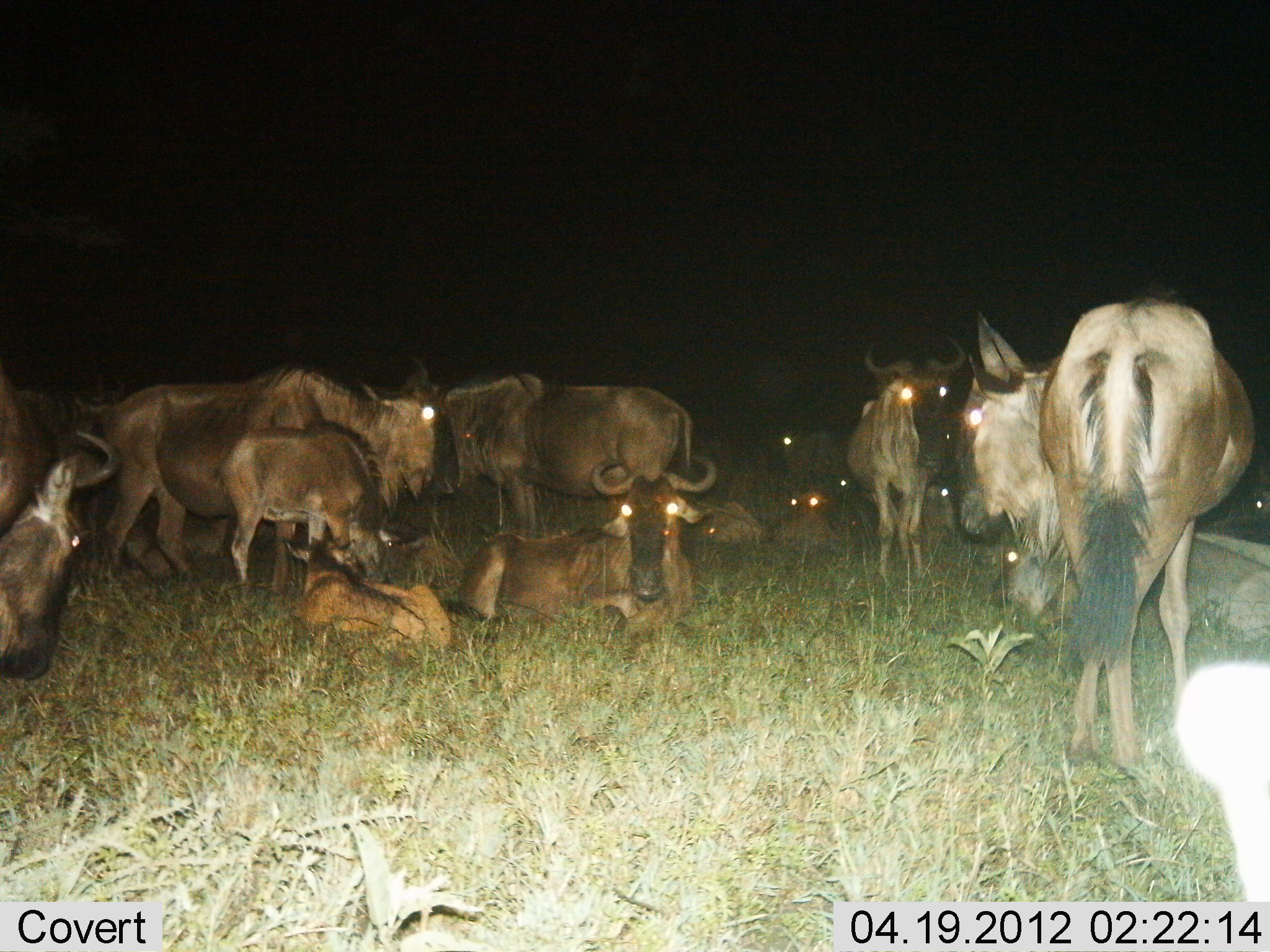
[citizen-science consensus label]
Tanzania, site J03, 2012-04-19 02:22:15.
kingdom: Animalia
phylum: Chordata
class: Mammalia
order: Artiodactyla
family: Bovidae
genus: Connochaetes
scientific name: Connochaetes taurinus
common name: blue wildebeest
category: wildebeest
Wildebeest (blue wildebeest) (Connochaetes taurinus), count 11-50. Behavior (volunteer vote fractions): standing 62%, resting 100%, moving 0%, interacting 19%. Young present (vote fraction): 75%. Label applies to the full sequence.